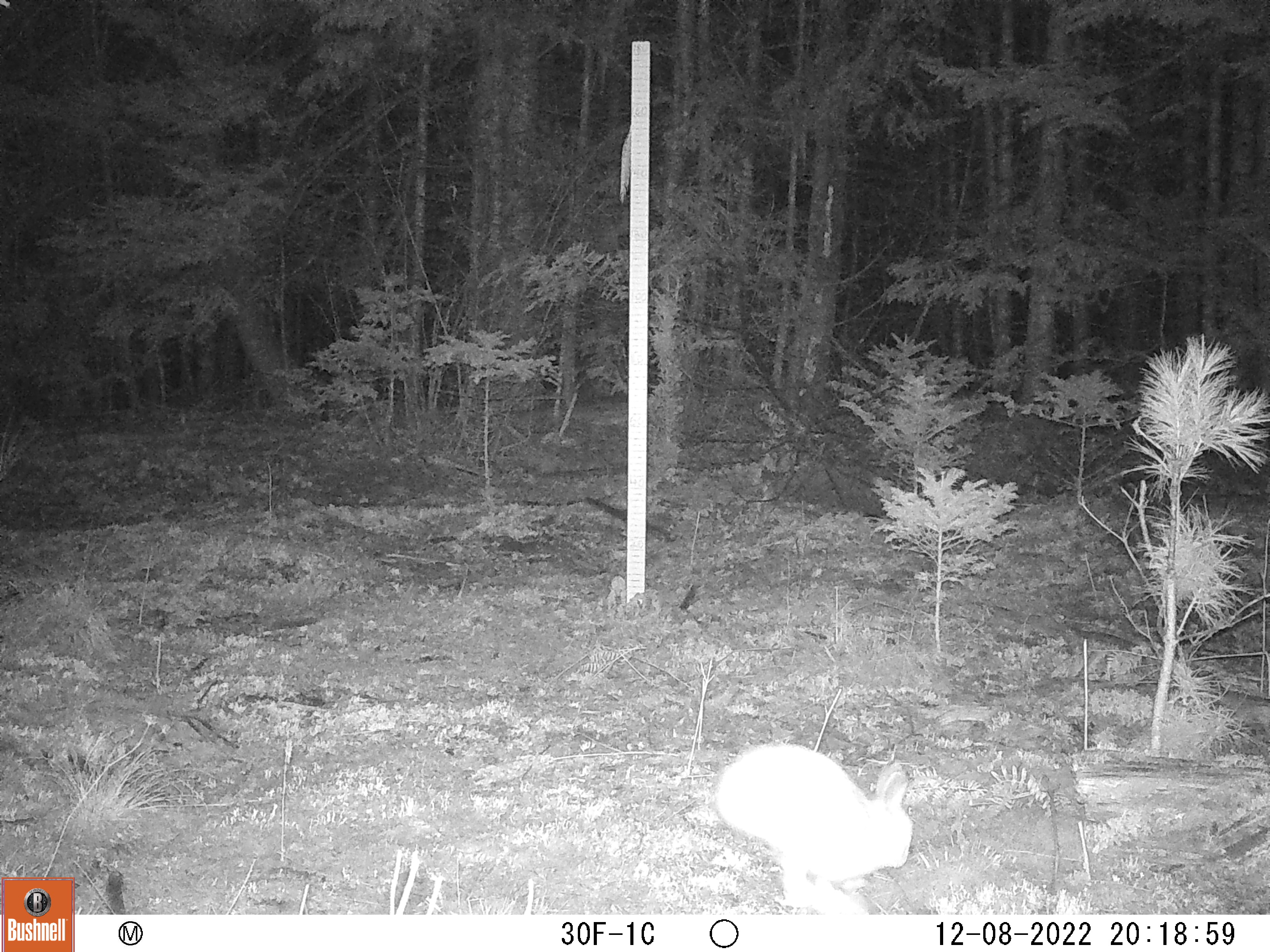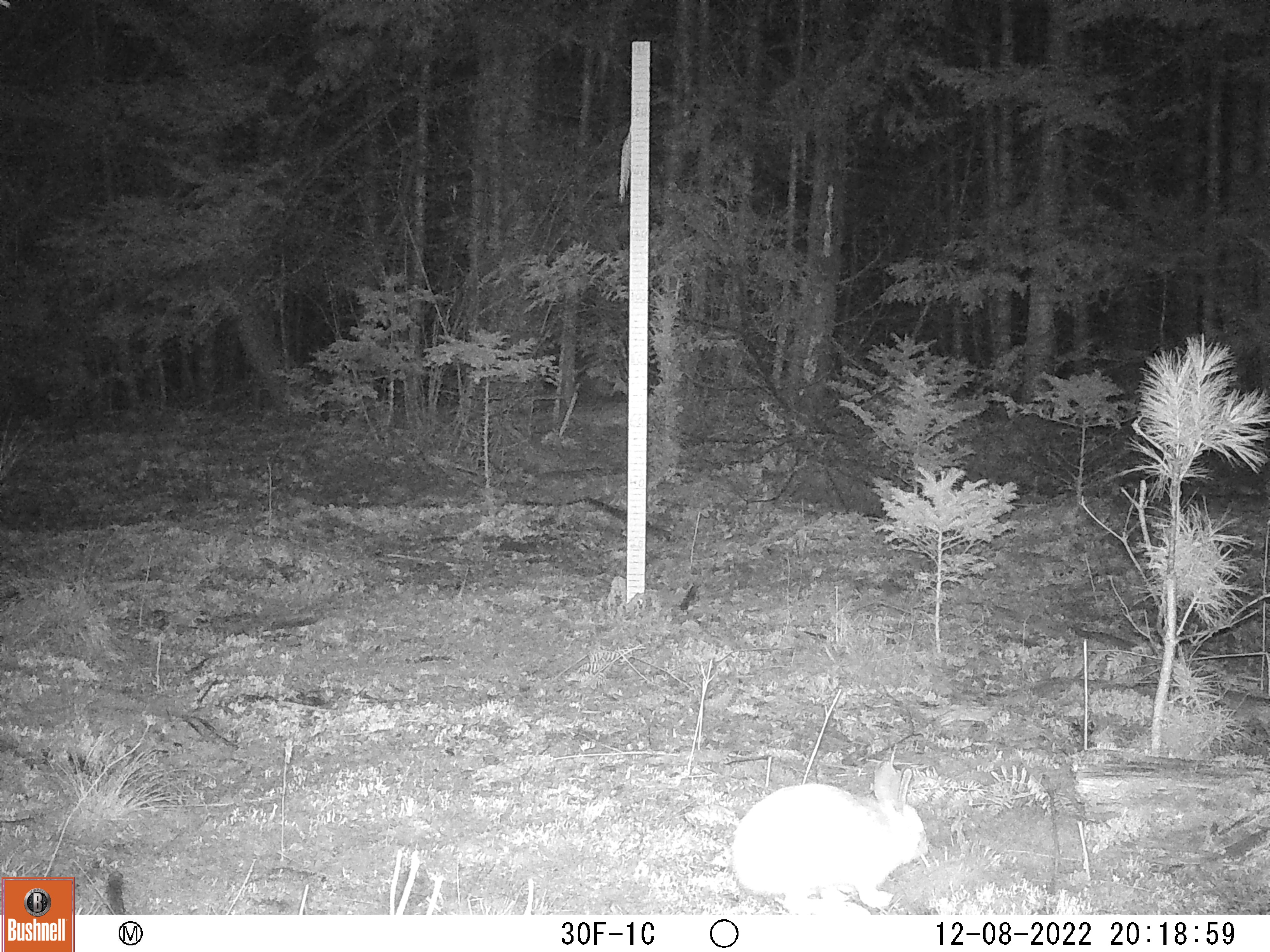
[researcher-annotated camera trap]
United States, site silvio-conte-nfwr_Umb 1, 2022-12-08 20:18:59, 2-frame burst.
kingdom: Animalia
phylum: Chordata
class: Mammalia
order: Lagomorpha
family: Leporidae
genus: Lepus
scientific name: Lepus americanus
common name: snowshoe hare